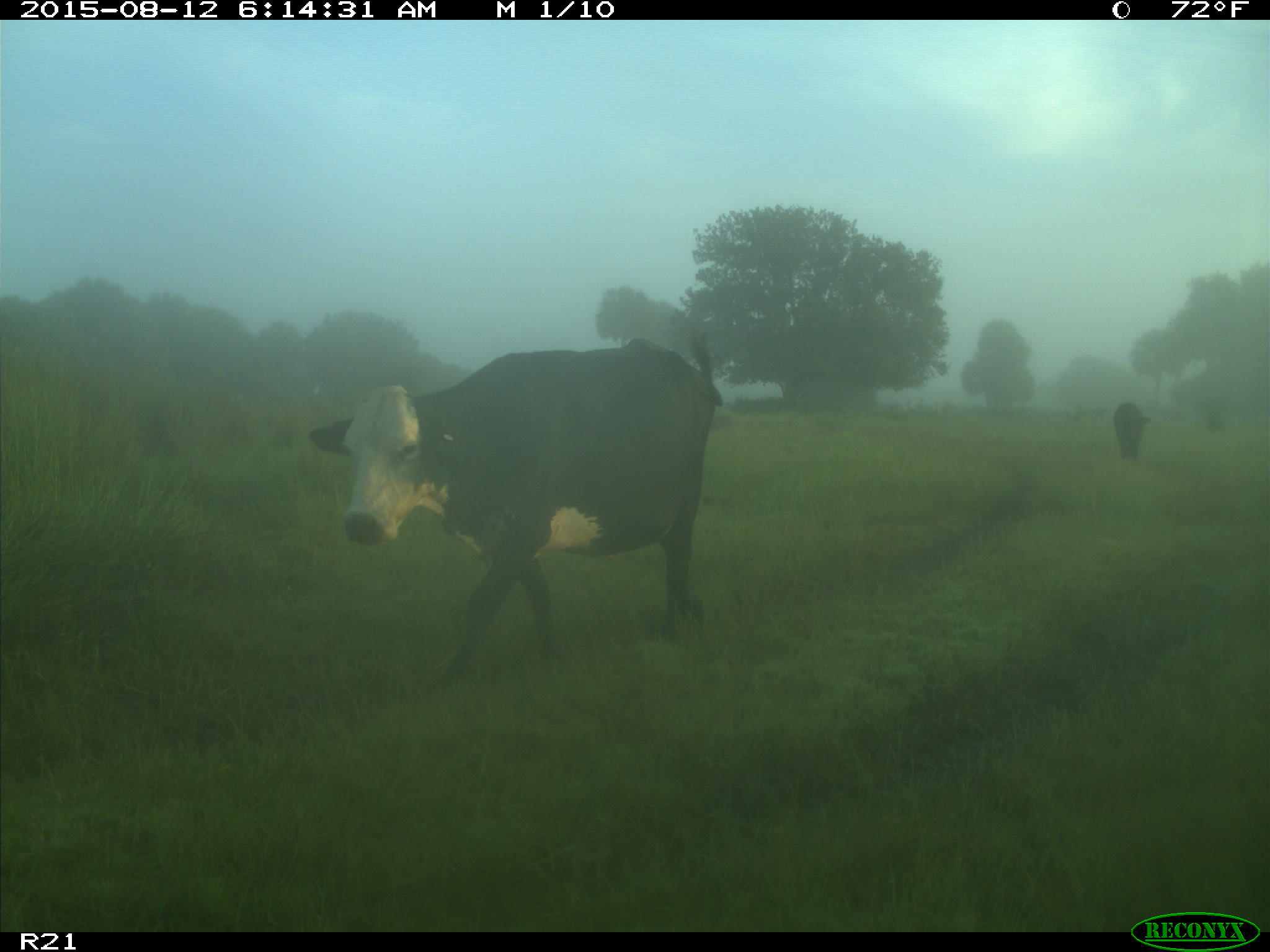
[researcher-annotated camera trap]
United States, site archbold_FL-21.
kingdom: Animalia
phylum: Chordata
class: Mammalia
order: Artiodactyla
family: Bovidae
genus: Bos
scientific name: Bos taurus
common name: domestic cow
Bos taurus (domestic cow).